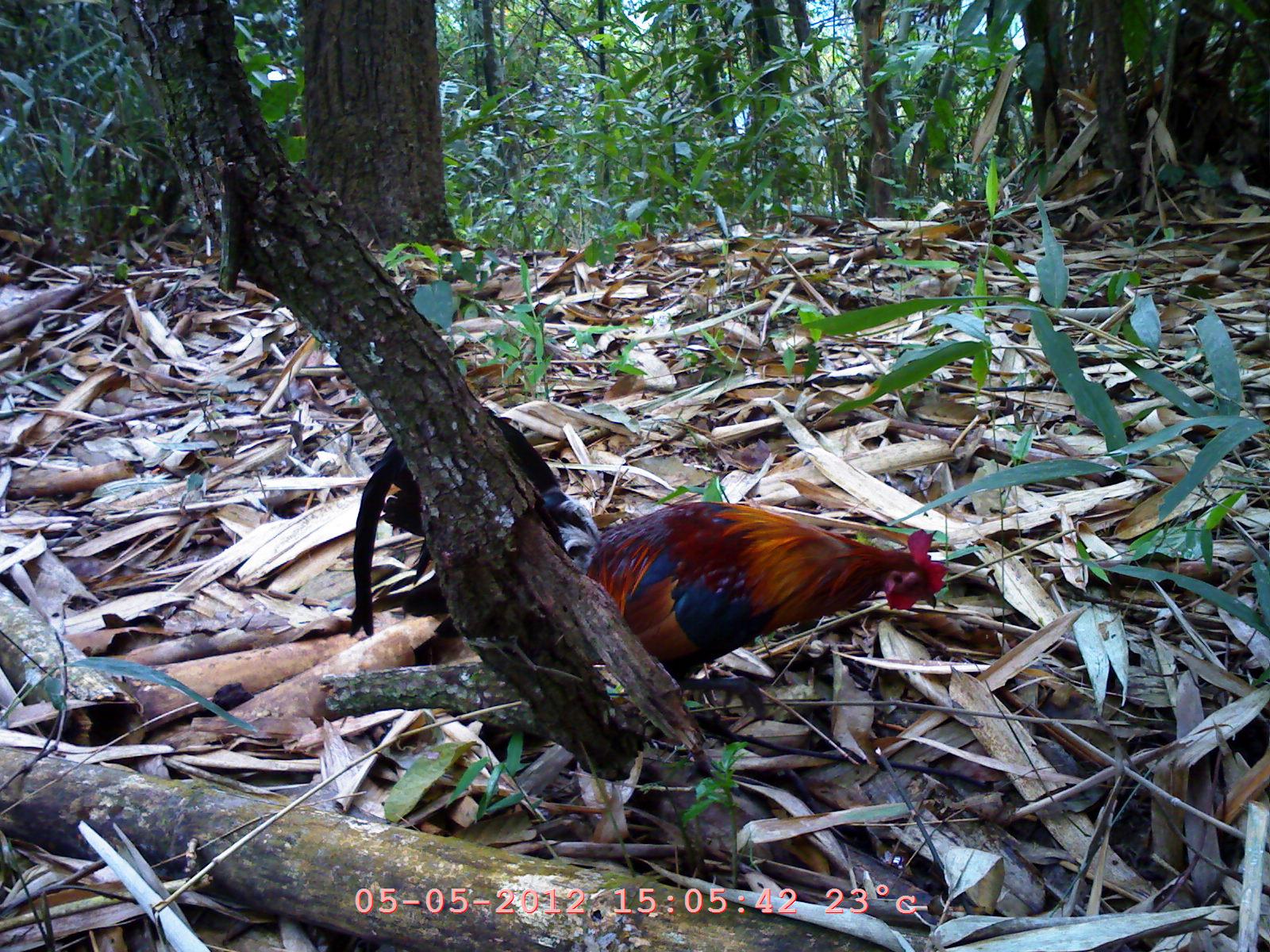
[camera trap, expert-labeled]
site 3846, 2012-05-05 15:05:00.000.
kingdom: Animalia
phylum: Chordata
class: Aves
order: Galliformes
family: Phasianidae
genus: Gallus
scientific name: Gallus gallus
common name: red junglefowl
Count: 1.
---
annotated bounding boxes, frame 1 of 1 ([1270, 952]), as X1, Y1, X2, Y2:
gallus gallus: 345, 398, 951, 714